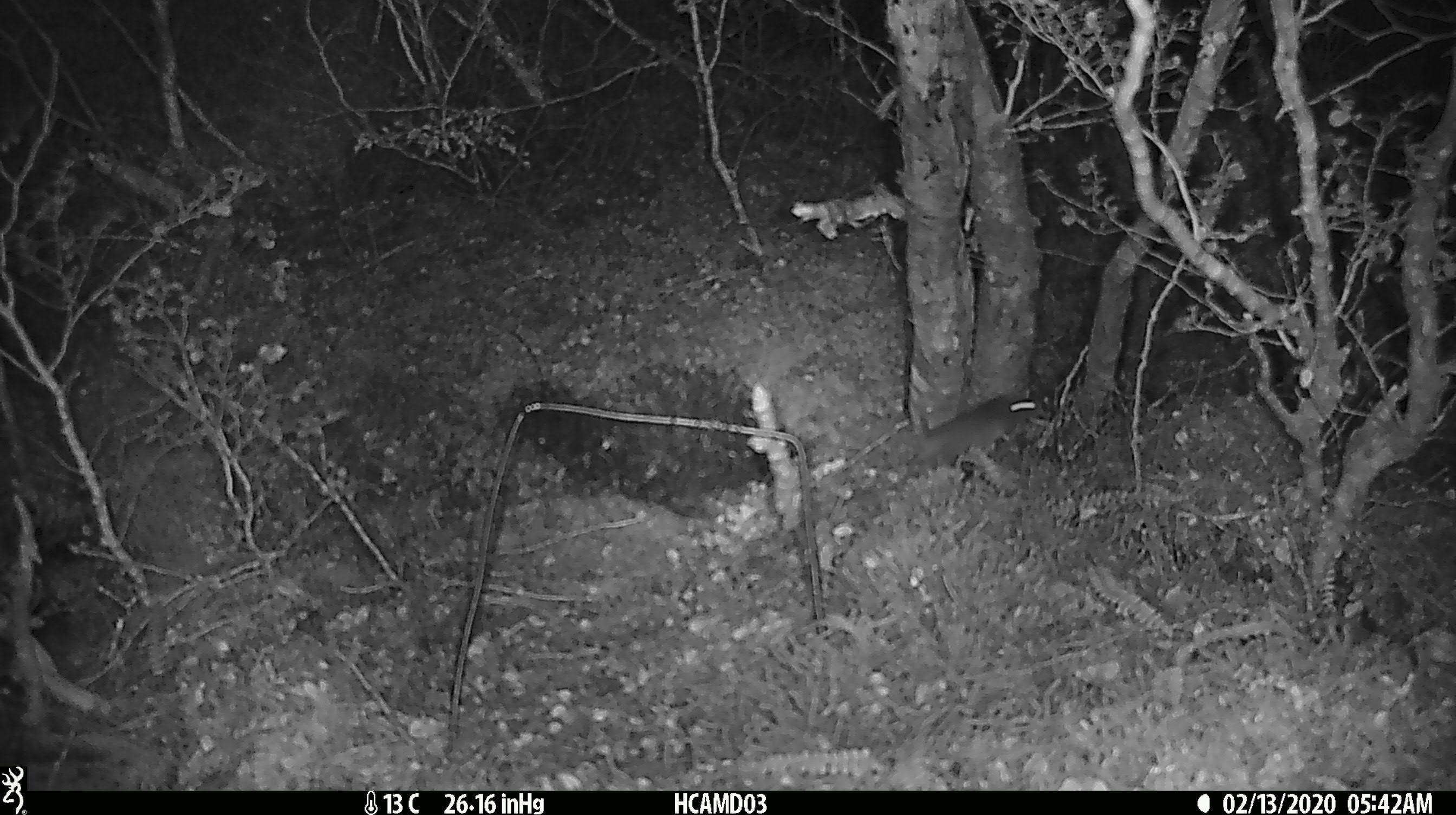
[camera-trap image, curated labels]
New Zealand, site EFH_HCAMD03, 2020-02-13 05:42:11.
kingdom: Animalia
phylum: Chordata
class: Mammalia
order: Rodentia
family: Muridae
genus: Mus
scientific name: Mus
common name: mouse